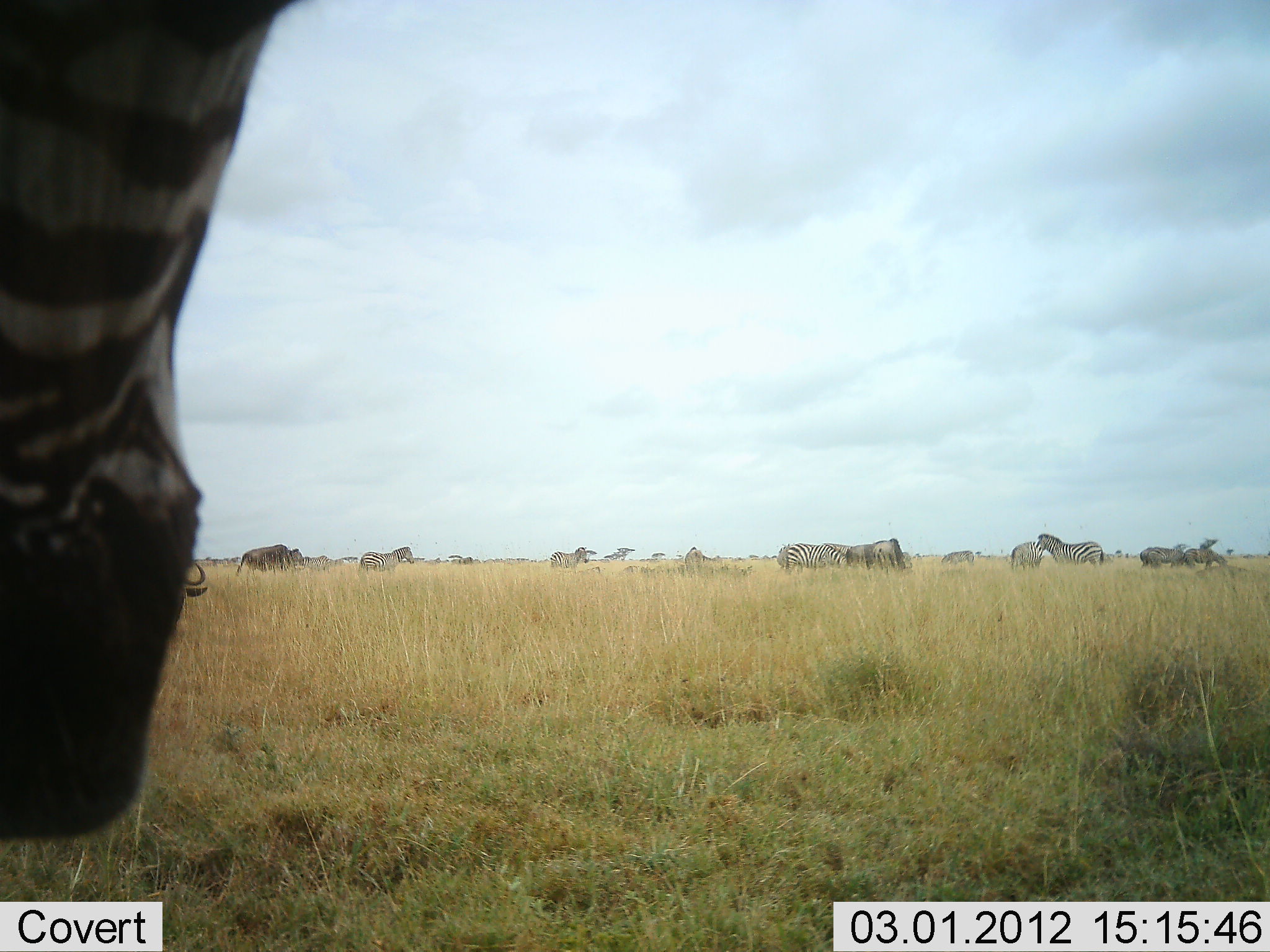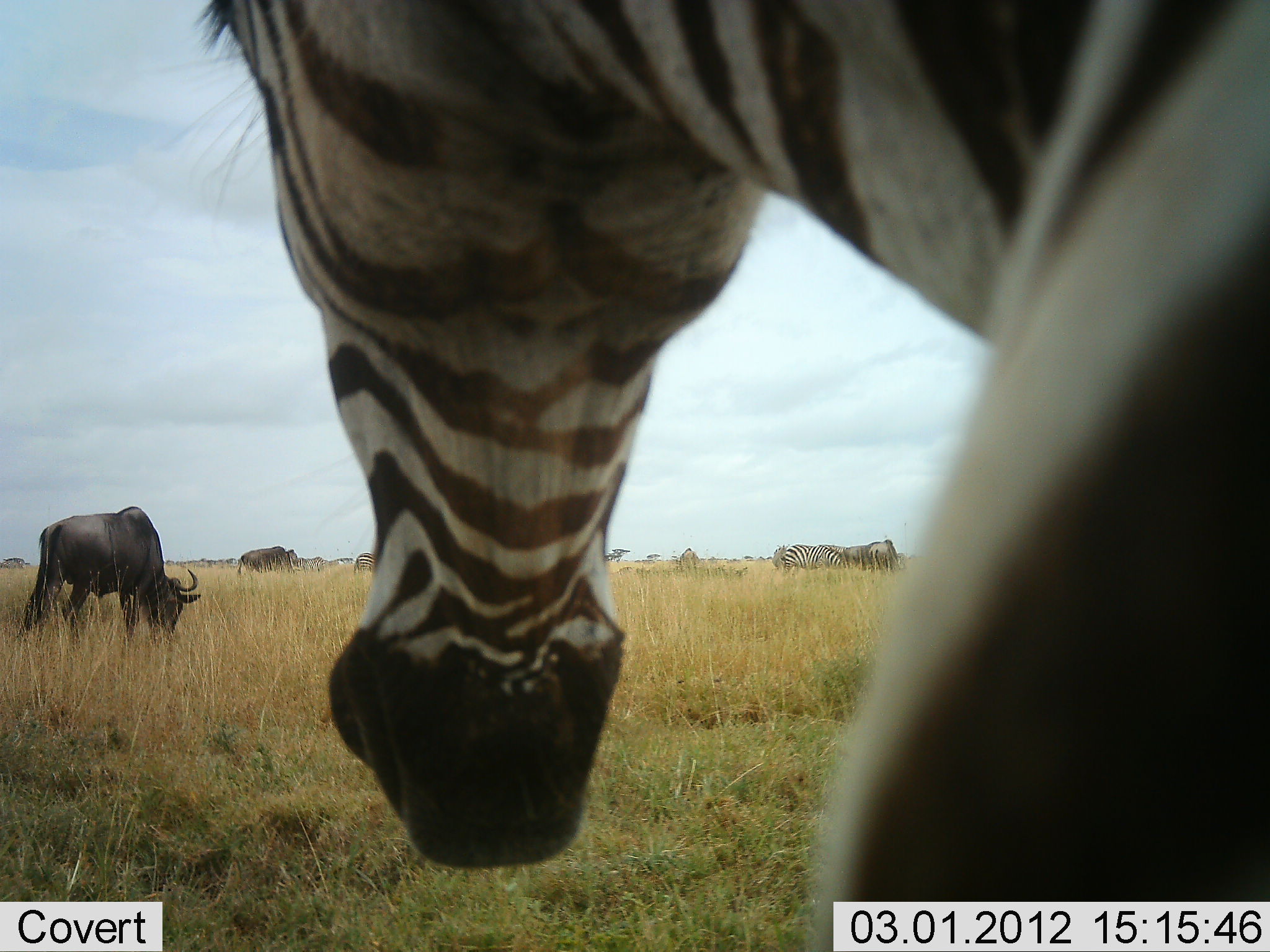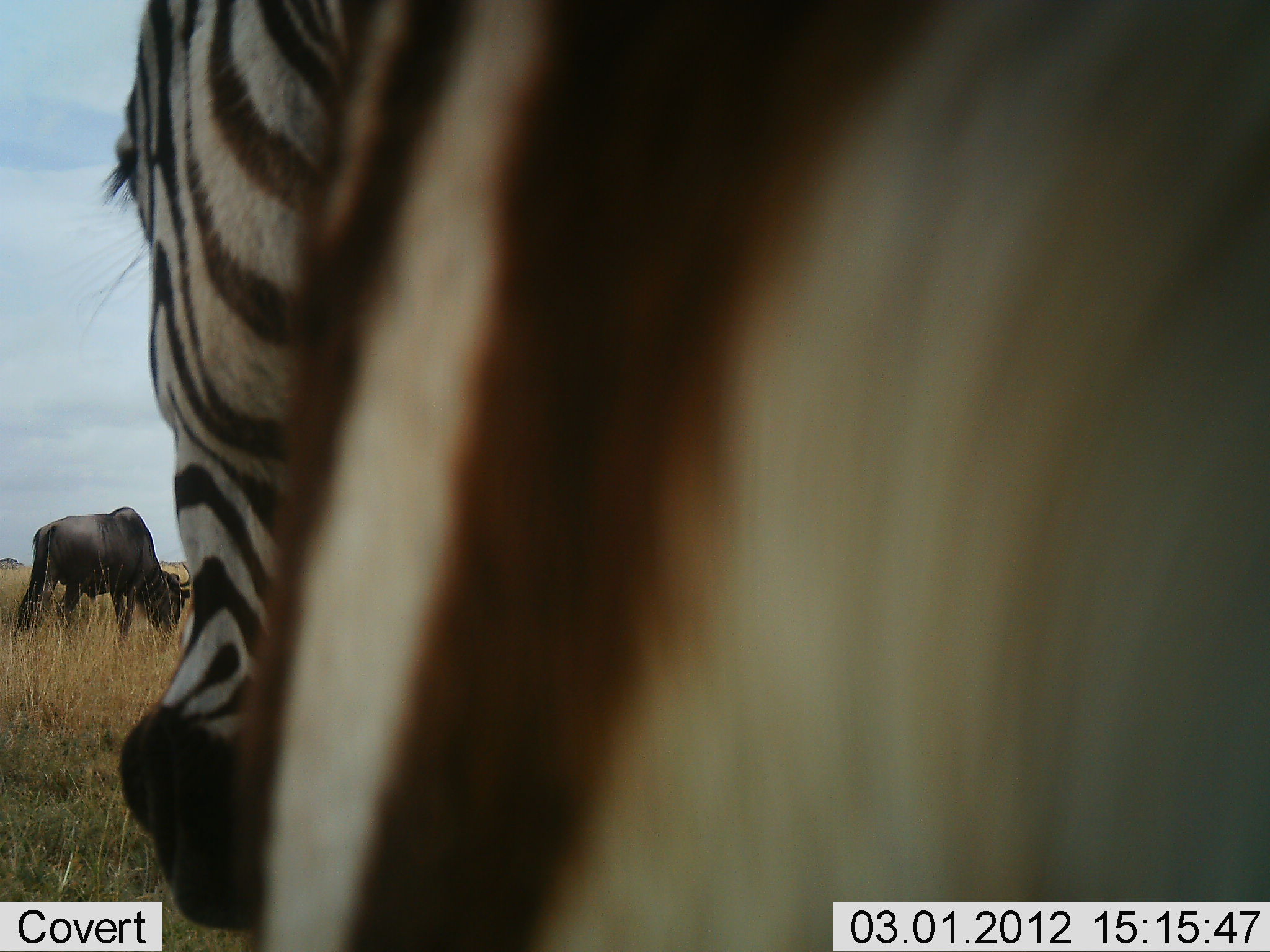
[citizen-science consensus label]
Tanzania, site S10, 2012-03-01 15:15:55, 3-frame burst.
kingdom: Animalia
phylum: Chordata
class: Mammalia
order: Artiodactyla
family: Bovidae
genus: Connochaetes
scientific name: Connochaetes taurinus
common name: blue wildebeest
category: wildebeest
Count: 5.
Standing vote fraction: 41%.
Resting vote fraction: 0%.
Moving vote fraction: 22%.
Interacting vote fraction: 4%.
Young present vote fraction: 0%.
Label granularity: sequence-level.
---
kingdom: Animalia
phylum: Chordata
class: Mammalia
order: Perissodactyla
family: Equidae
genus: Equus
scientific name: Equus quagga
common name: plains zebra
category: zebra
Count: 5.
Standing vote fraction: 82%.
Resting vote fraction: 0%.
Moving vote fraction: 30%.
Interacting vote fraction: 3%.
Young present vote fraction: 0%.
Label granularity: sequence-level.